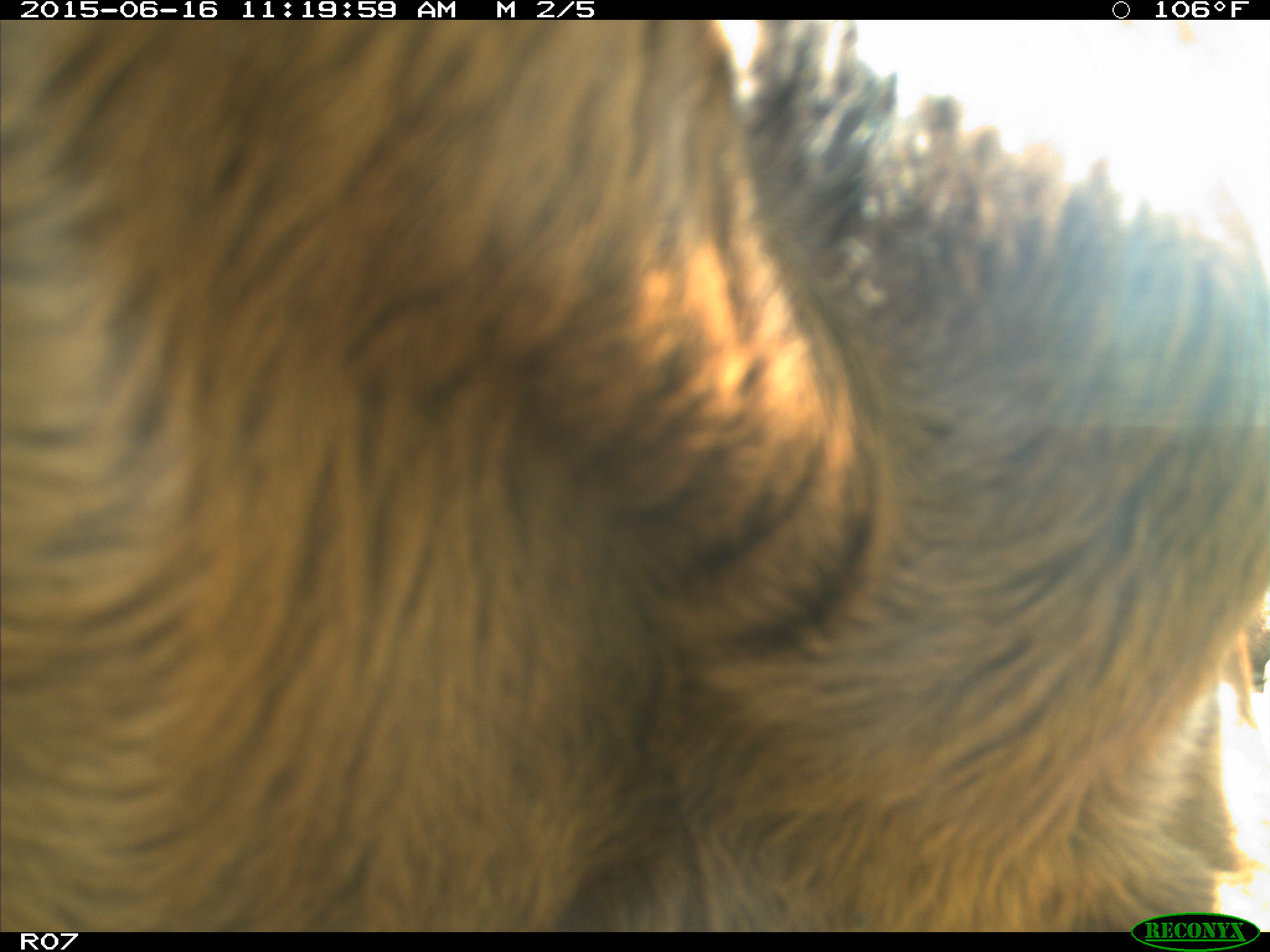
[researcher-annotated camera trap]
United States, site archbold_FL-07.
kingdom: Animalia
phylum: Chordata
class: Mammalia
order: Artiodactyla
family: Bovidae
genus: Bos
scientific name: Bos taurus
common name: domestic cow